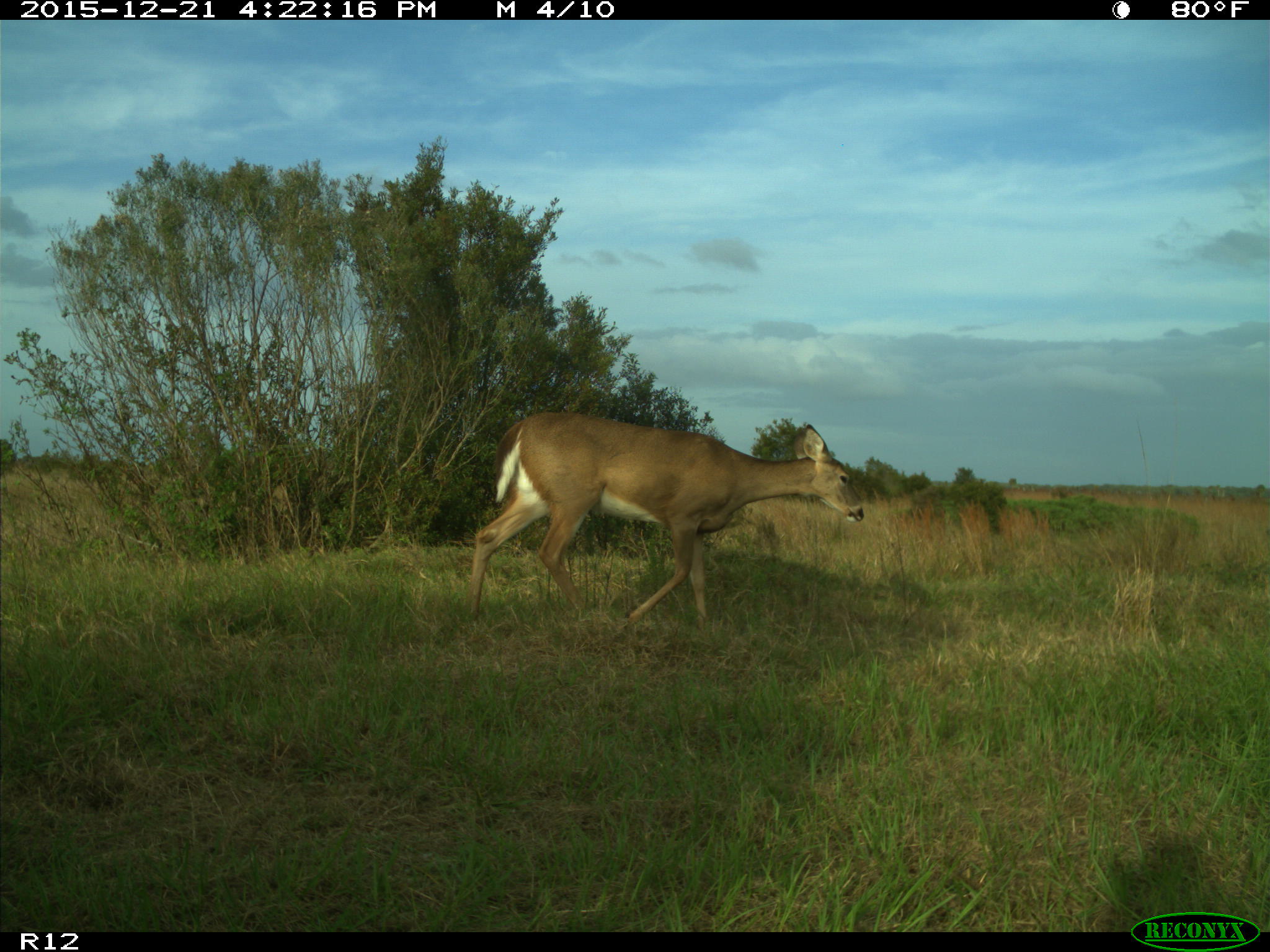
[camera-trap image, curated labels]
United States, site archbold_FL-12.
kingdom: Animalia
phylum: Chordata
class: Mammalia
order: Artiodactyla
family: Cervidae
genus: Odocoileus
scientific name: Odocoileus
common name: deer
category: unidentified deer